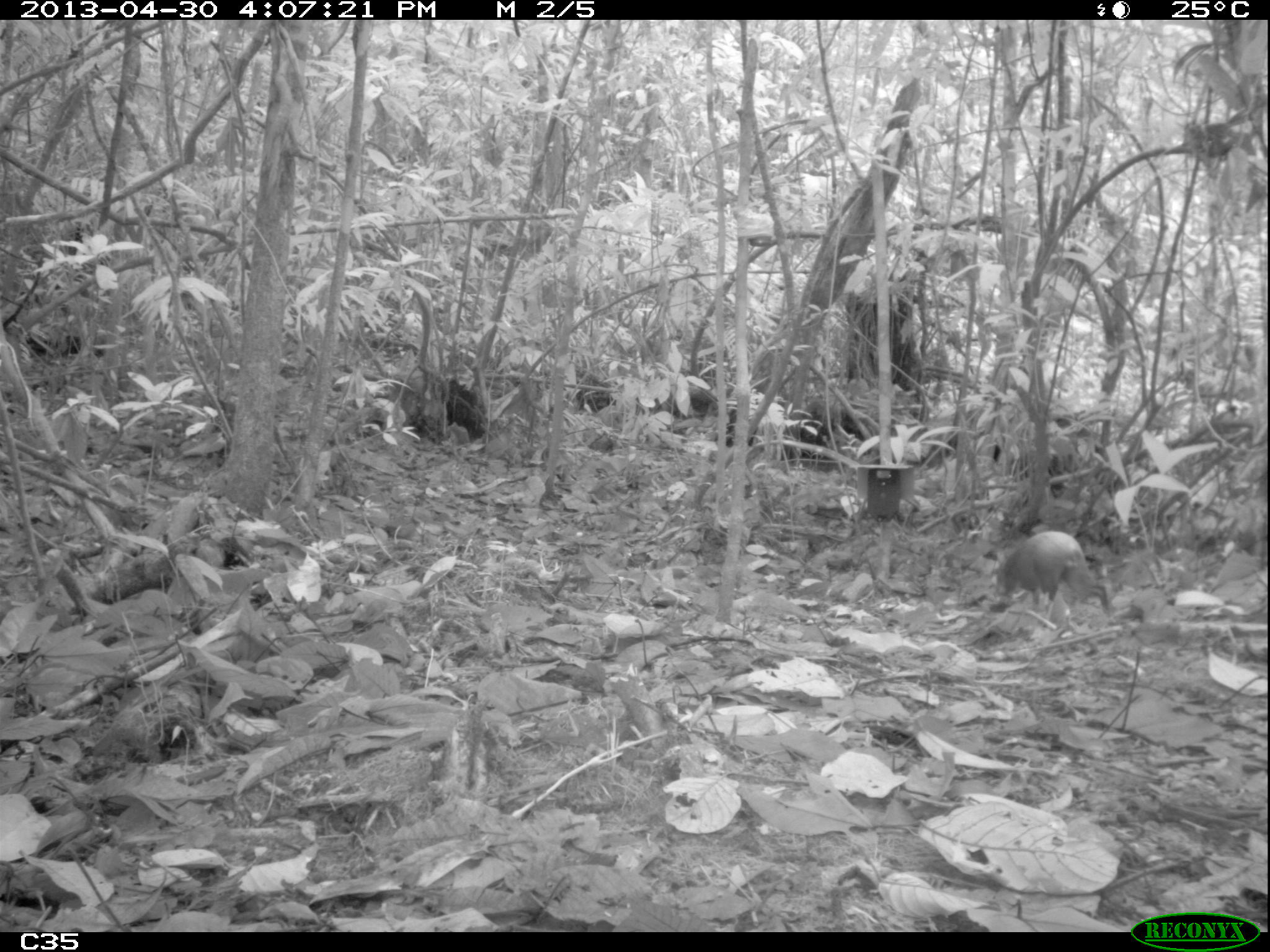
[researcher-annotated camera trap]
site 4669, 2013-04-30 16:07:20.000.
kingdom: Animalia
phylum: Chordata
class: Mammalia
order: Rodentia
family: Dasyproctidae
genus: Dasyprocta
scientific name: Dasyprocta leporina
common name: red-rumped agouti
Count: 1.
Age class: adult.